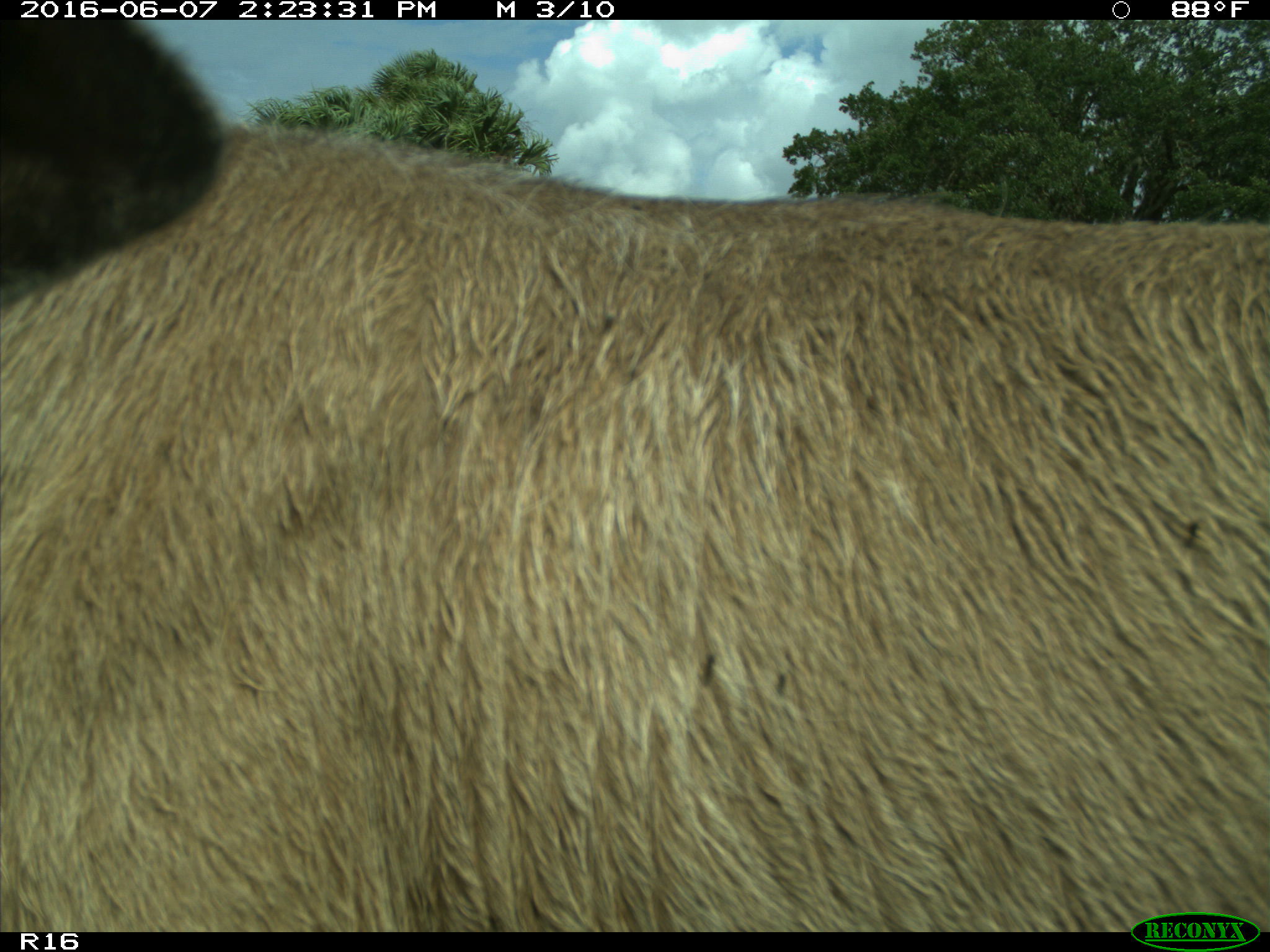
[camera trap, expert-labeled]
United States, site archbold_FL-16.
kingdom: Animalia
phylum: Chordata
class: Mammalia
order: Artiodactyla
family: Bovidae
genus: Bos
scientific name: Bos taurus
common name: domestic cow